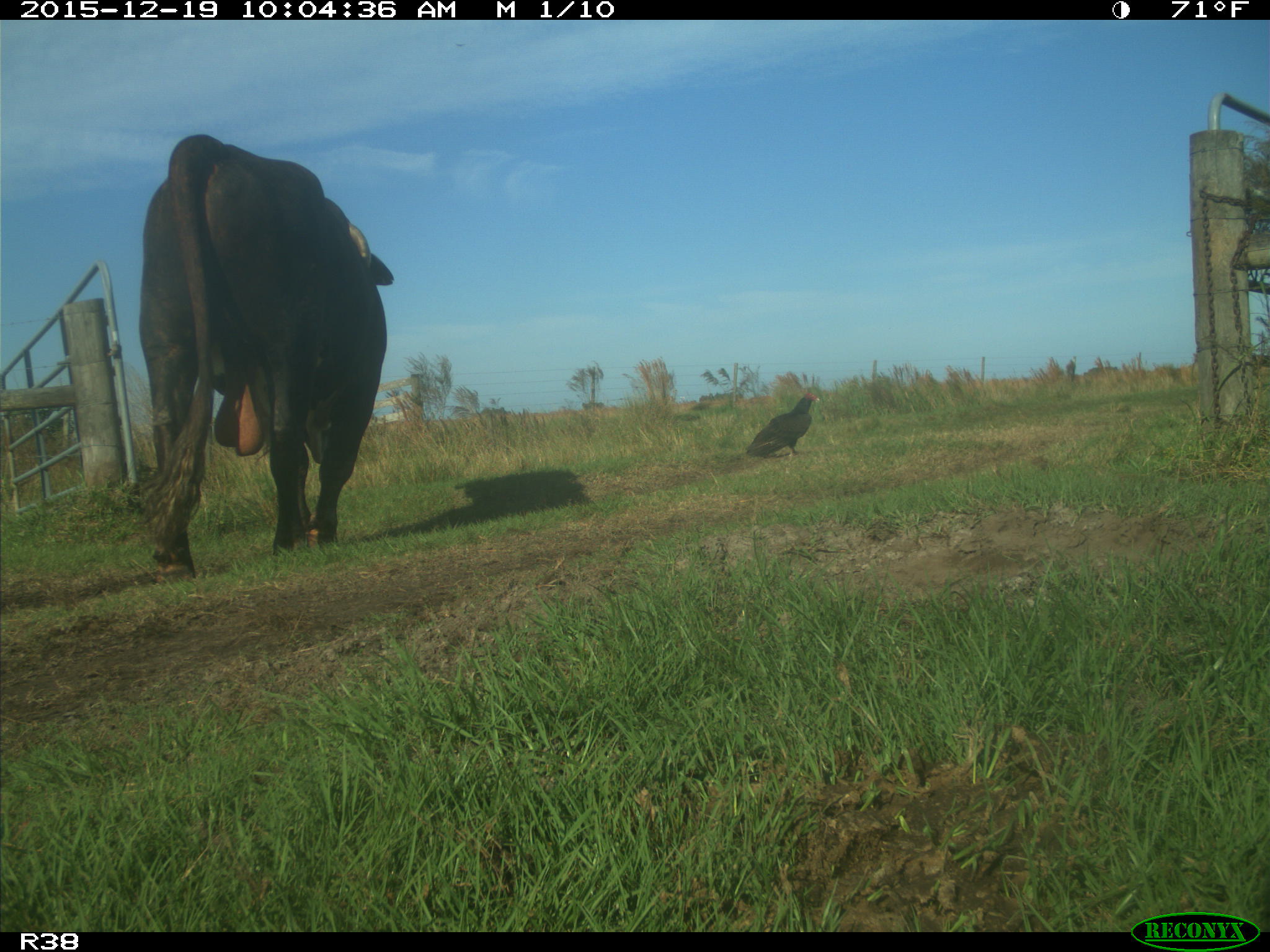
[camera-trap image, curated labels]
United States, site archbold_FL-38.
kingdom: Animalia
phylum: Chordata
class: Mammalia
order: Artiodactyla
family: Bovidae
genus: Bos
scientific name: Bos taurus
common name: domestic cow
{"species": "Bos taurus (domestic cow)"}